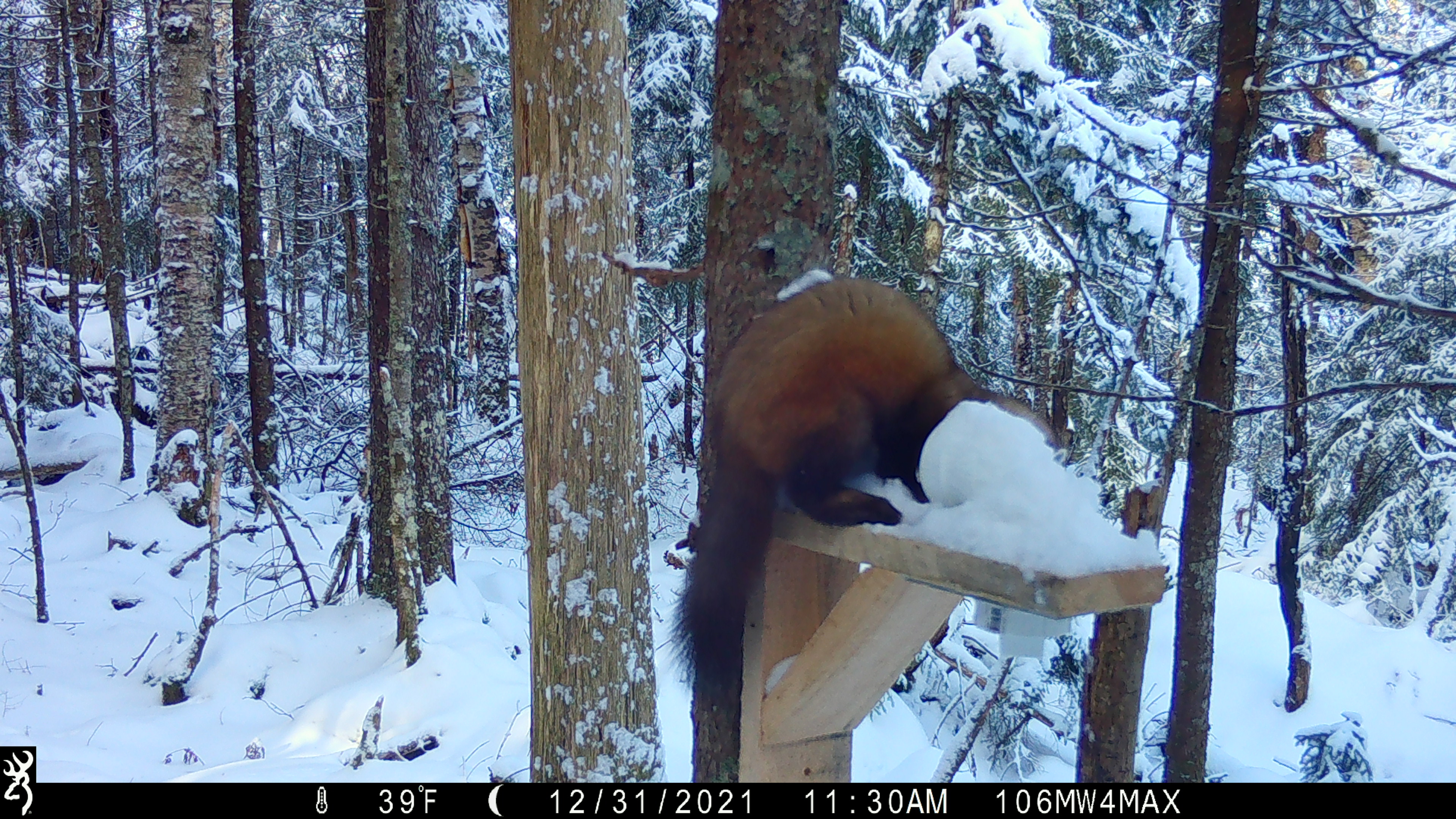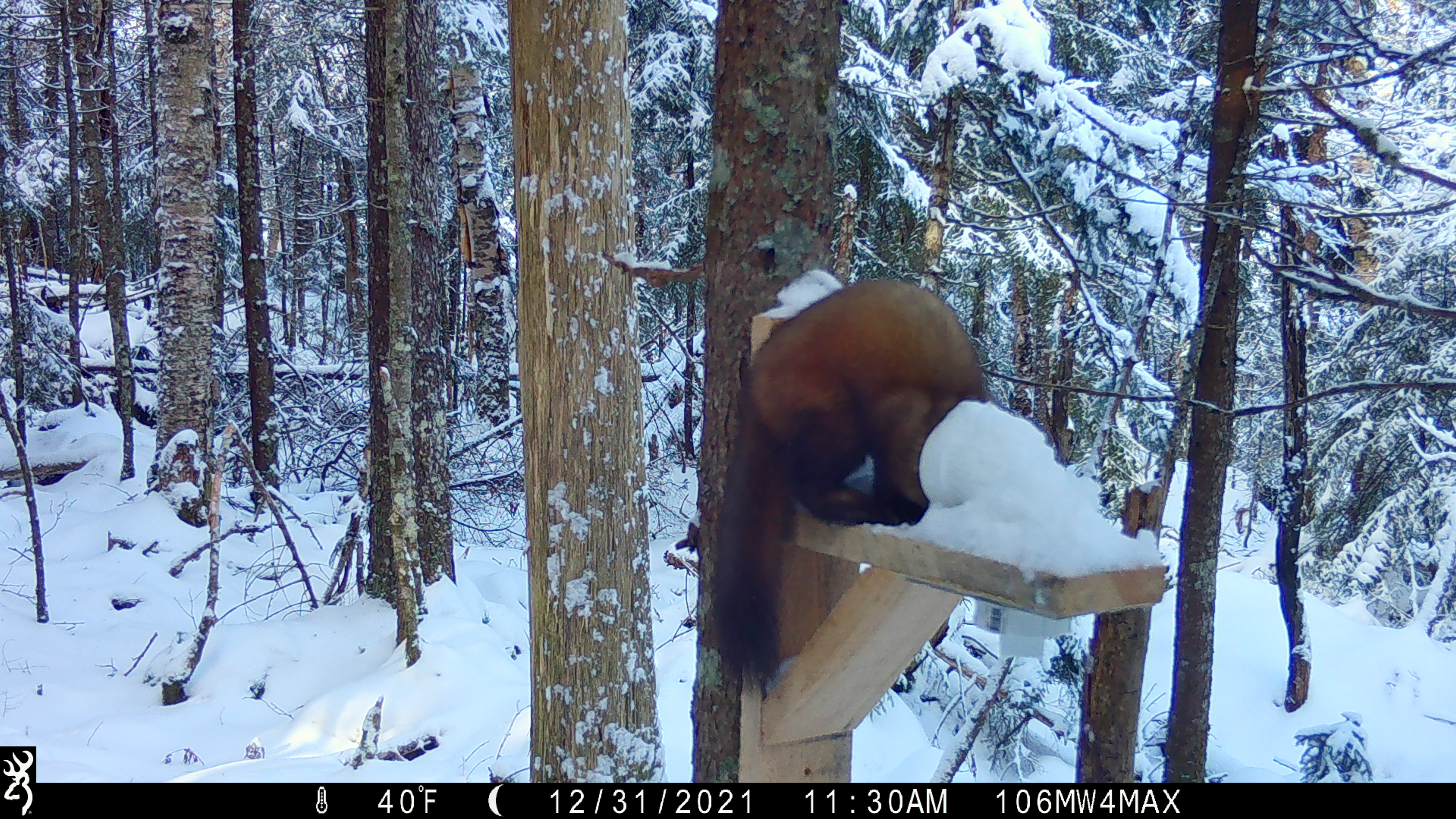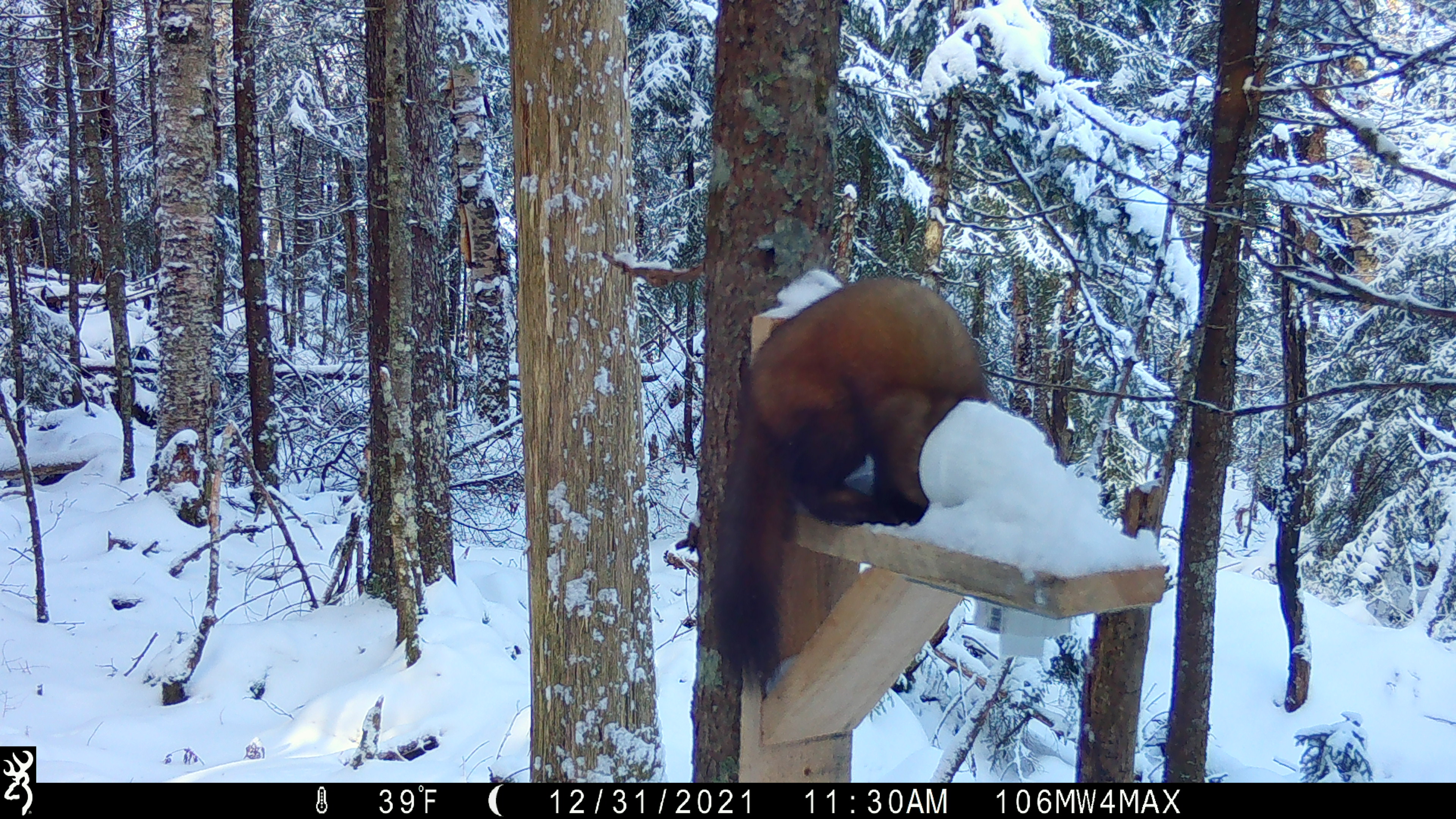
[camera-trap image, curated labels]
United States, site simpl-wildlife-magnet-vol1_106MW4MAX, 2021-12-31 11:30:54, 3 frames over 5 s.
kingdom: Animalia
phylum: Chordata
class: Mammalia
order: Carnivora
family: Mustelidae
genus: Martes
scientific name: Martes americana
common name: american marten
American marten (Martes americana).